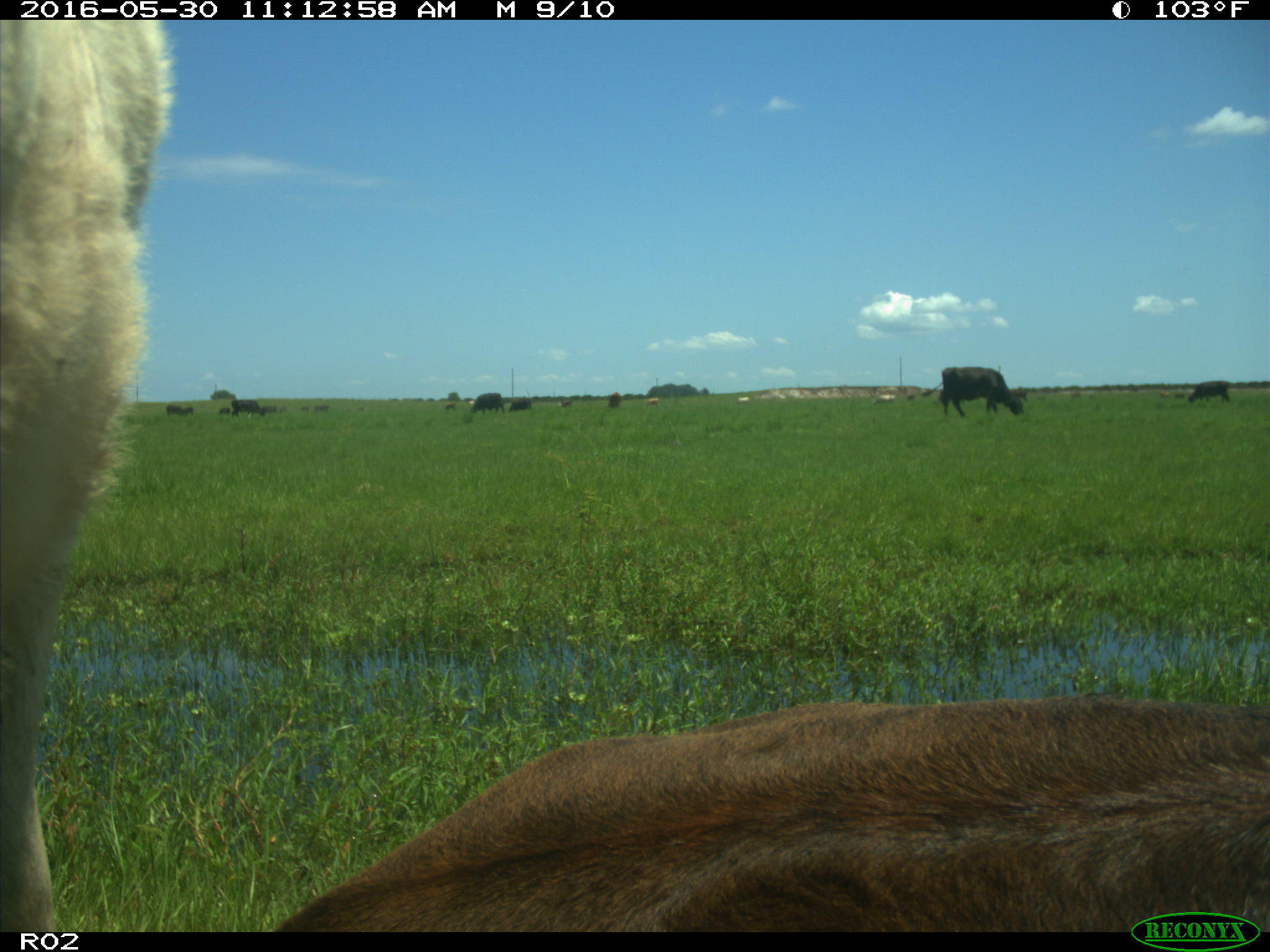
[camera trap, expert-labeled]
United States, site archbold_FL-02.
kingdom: Animalia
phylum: Chordata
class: Mammalia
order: Artiodactyla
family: Bovidae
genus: Bos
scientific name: Bos taurus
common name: domestic cow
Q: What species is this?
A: Bos taurus (domestic cow).